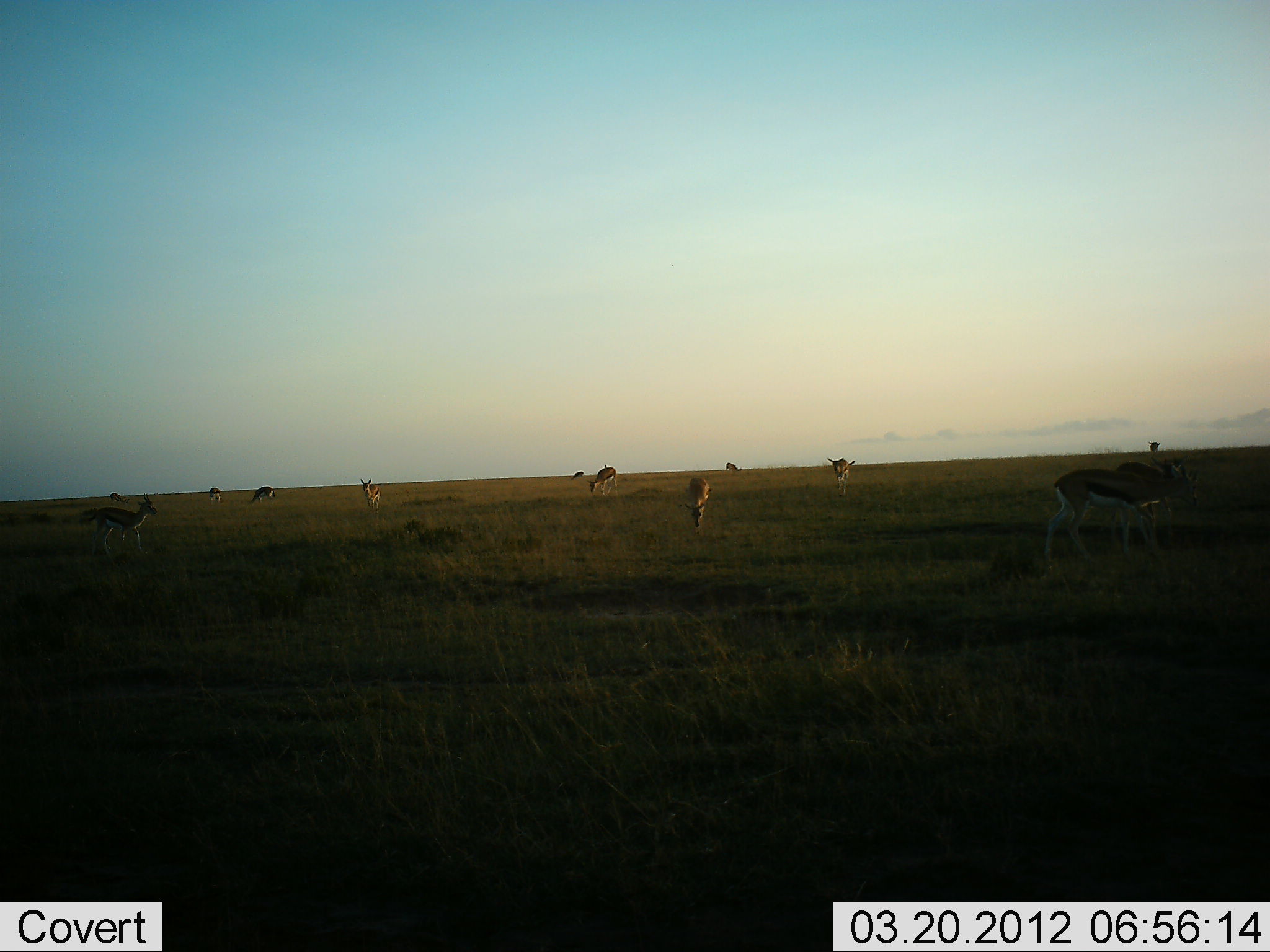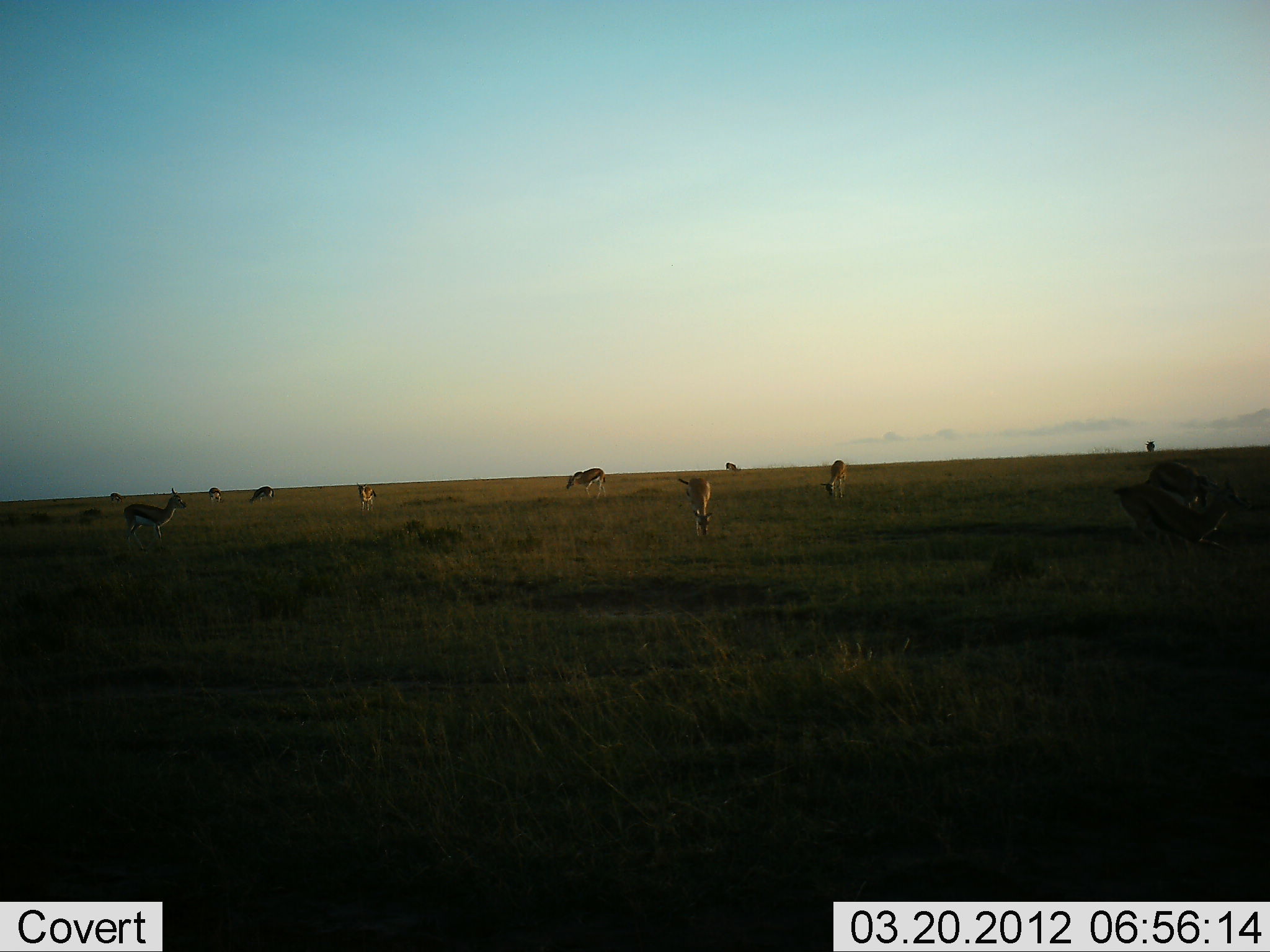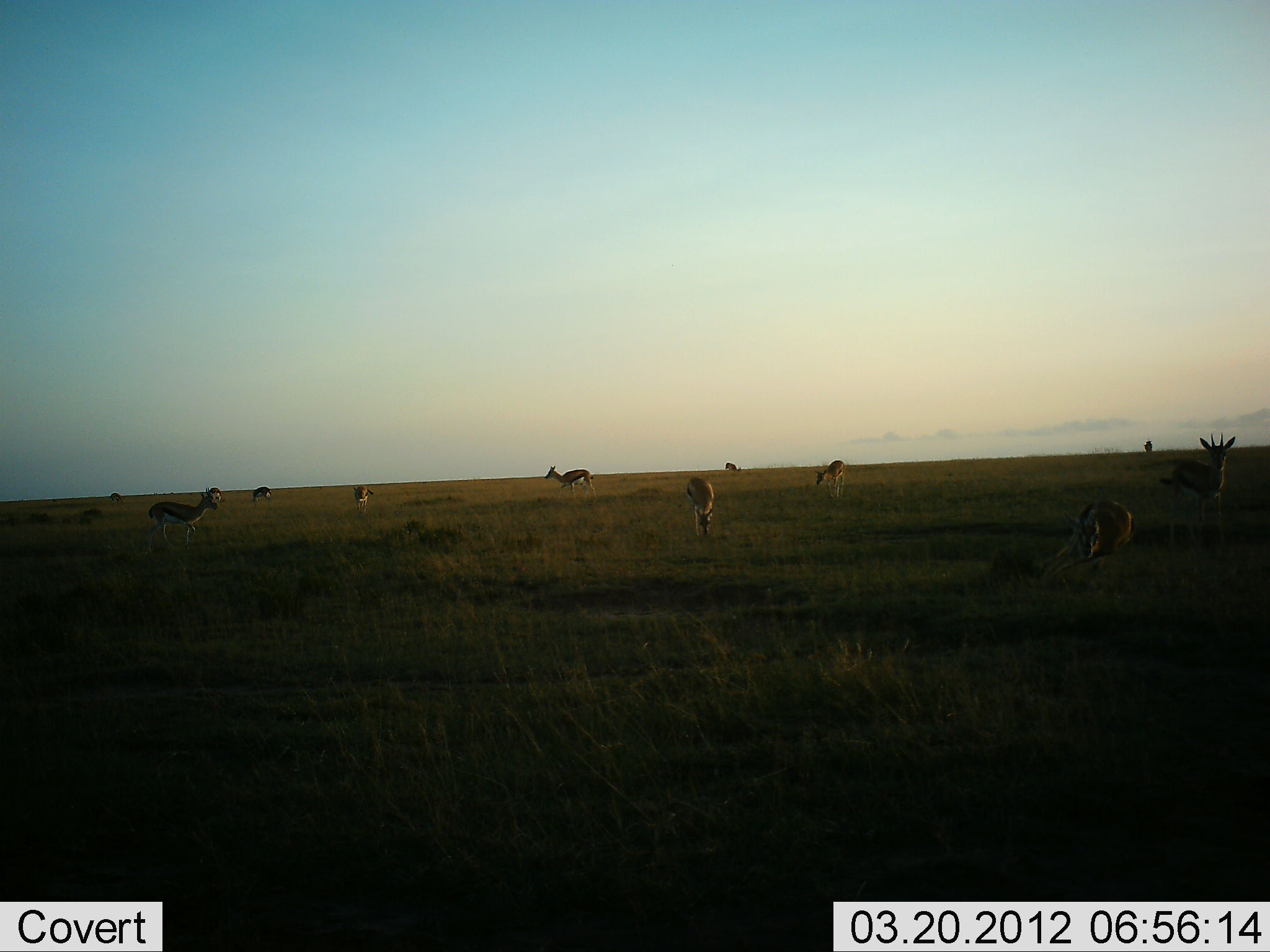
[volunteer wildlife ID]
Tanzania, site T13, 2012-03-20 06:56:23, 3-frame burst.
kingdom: Animalia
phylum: Chordata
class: Mammalia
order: Artiodactyla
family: Bovidae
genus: Eudorcas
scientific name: Eudorcas thomsonii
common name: thomson's gazelle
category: gazellethomsons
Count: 11-50.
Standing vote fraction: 88%.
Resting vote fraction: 6%.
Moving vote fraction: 65%.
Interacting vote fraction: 12%.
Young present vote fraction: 0%.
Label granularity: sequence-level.